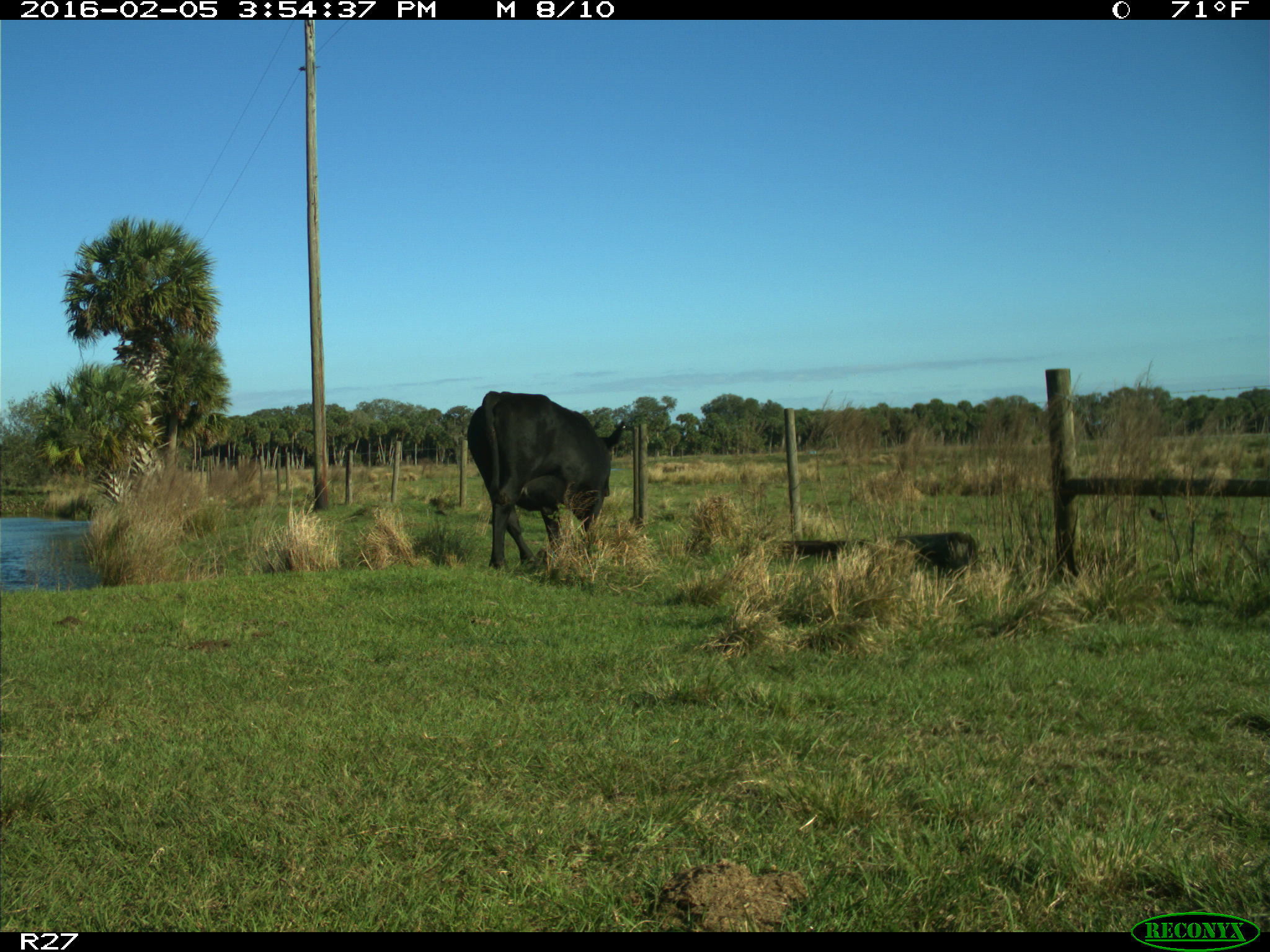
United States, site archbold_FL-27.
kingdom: Animalia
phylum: Chordata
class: Mammalia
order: Artiodactyla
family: Bovidae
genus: Bos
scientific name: Bos taurus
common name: domestic cow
Bos taurus (domestic cow).